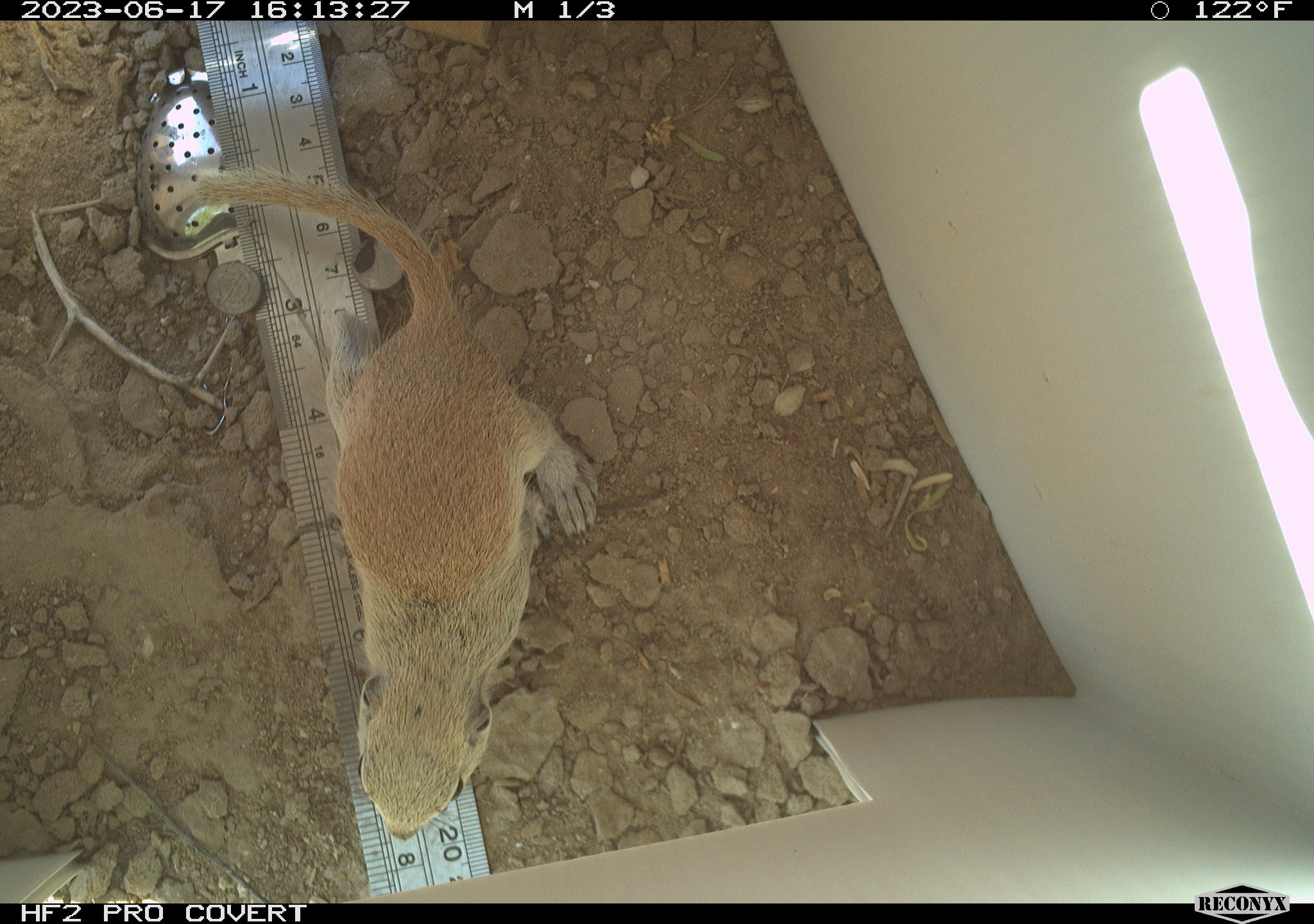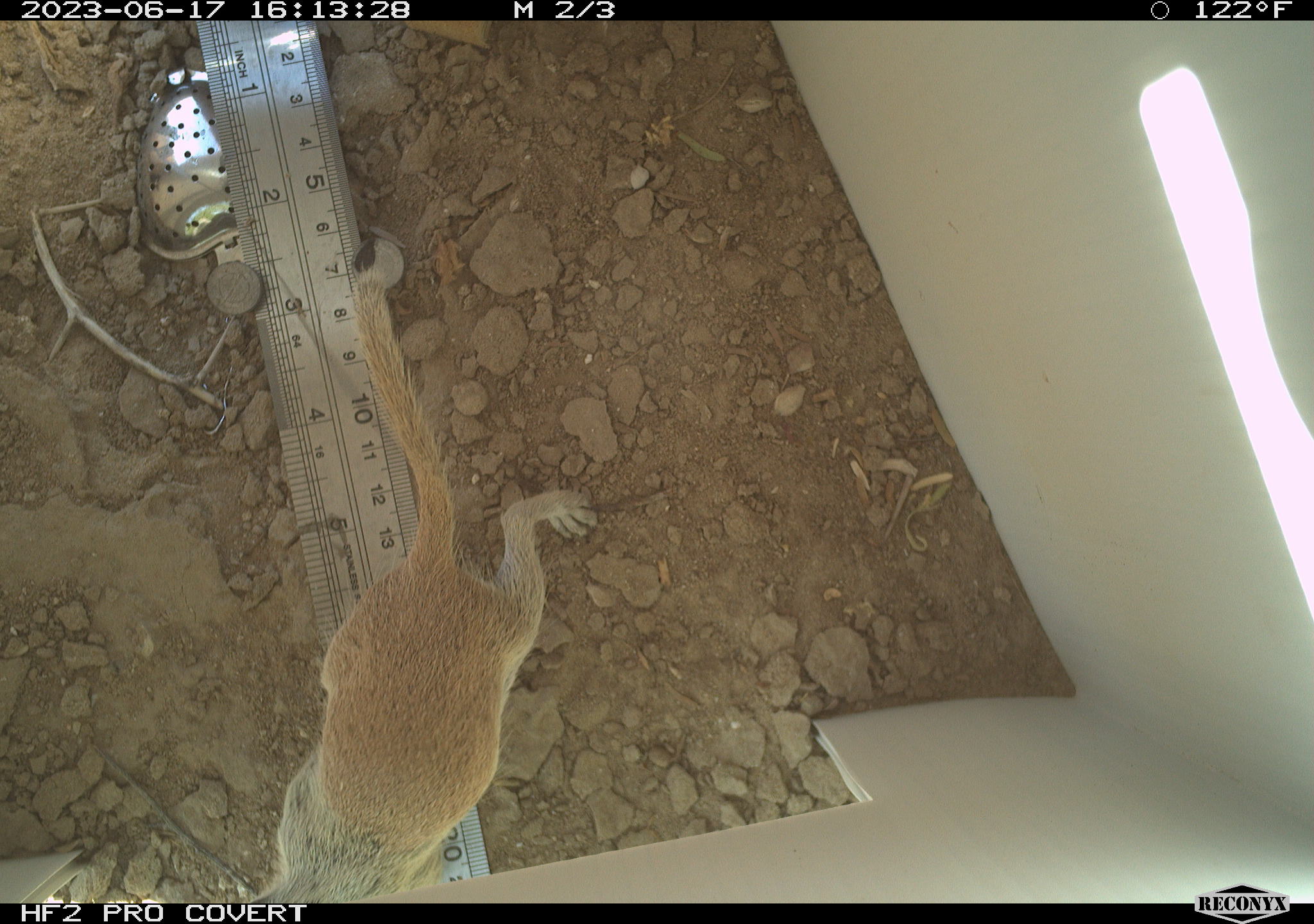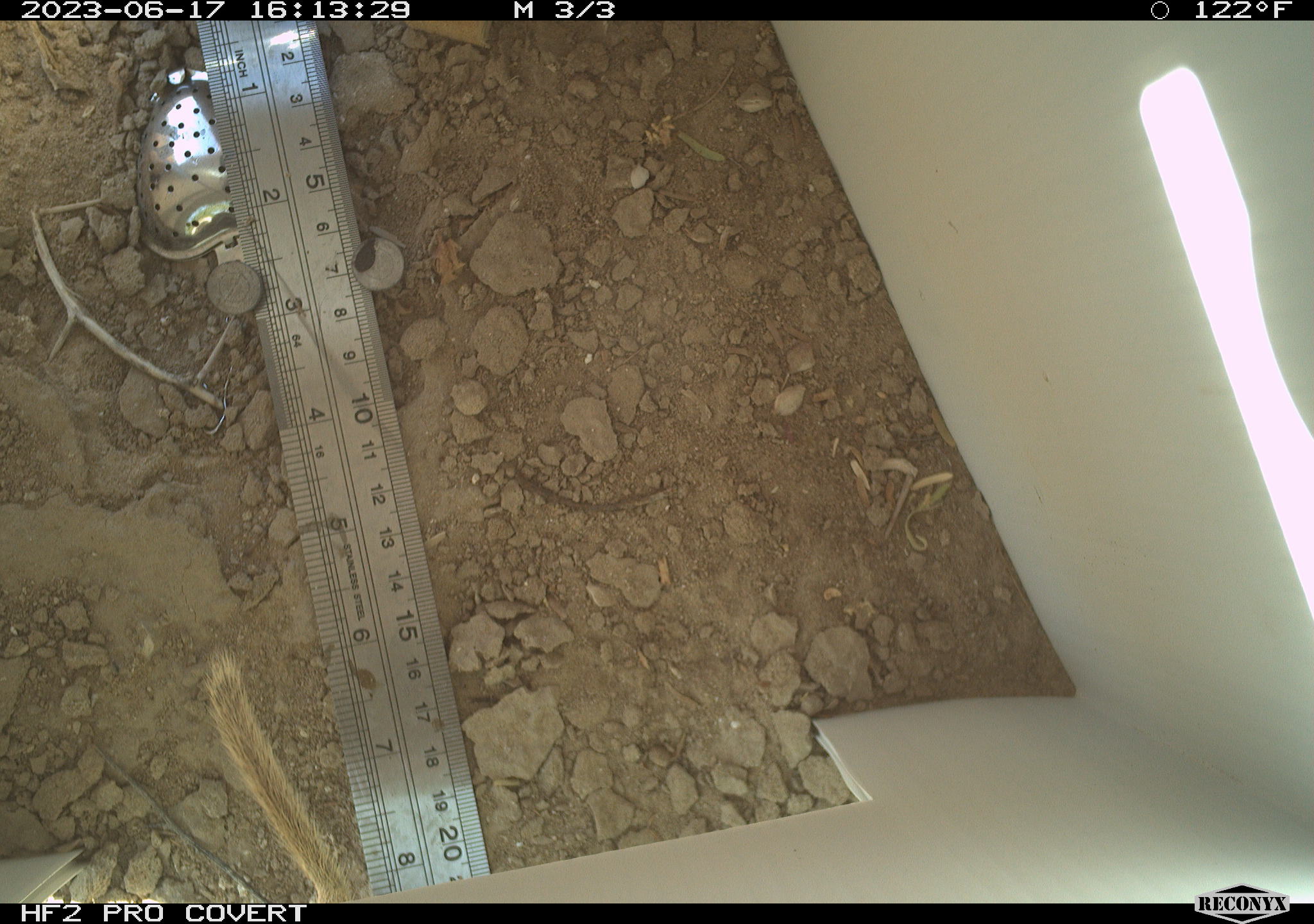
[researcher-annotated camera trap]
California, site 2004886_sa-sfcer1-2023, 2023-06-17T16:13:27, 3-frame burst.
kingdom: Animalia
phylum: Chordata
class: Mammalia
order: Rodentia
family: Sciuridae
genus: Xerospermophilus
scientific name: Xerospermophilus tereticaudus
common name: round-tailed ground squirrel